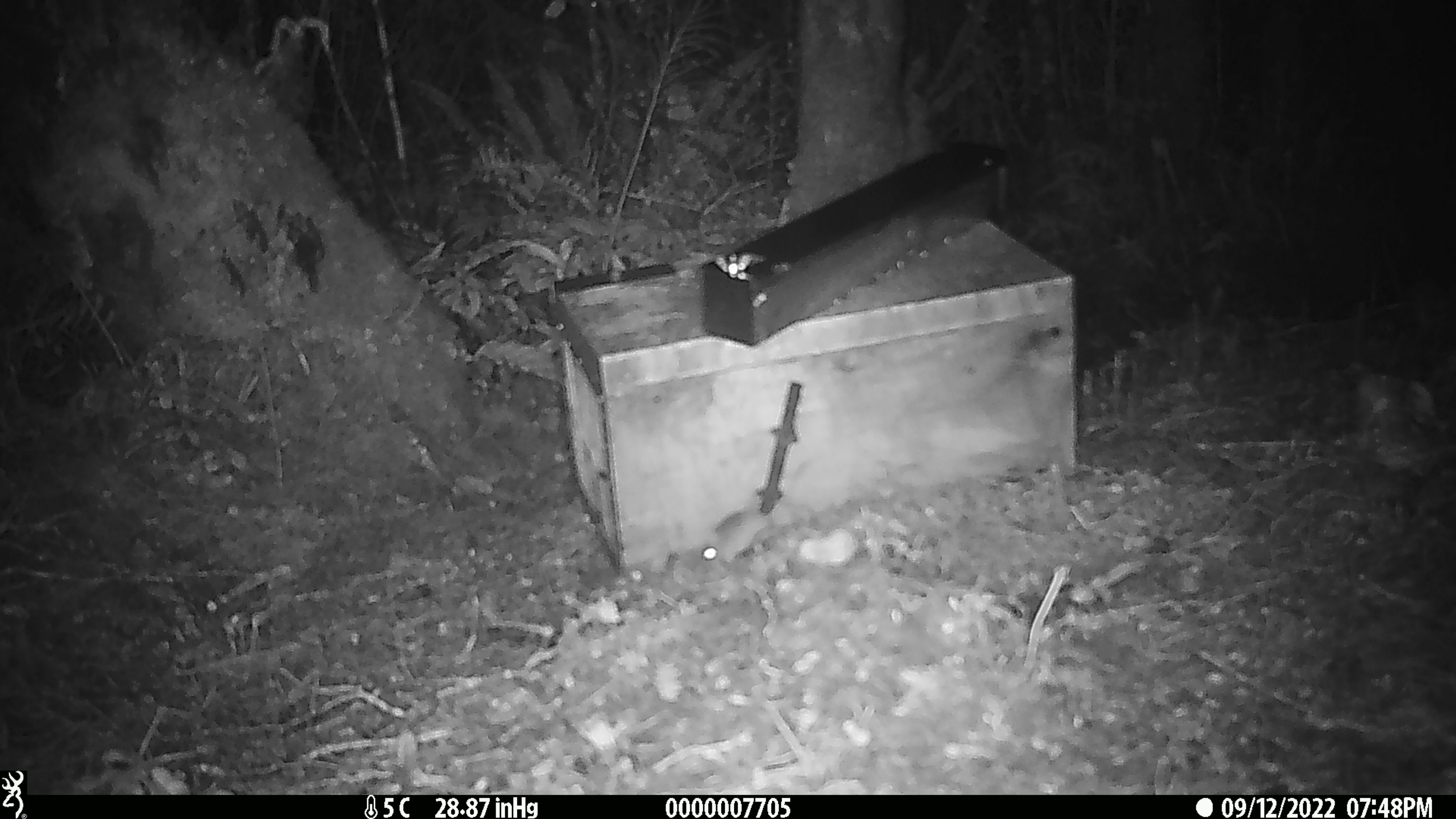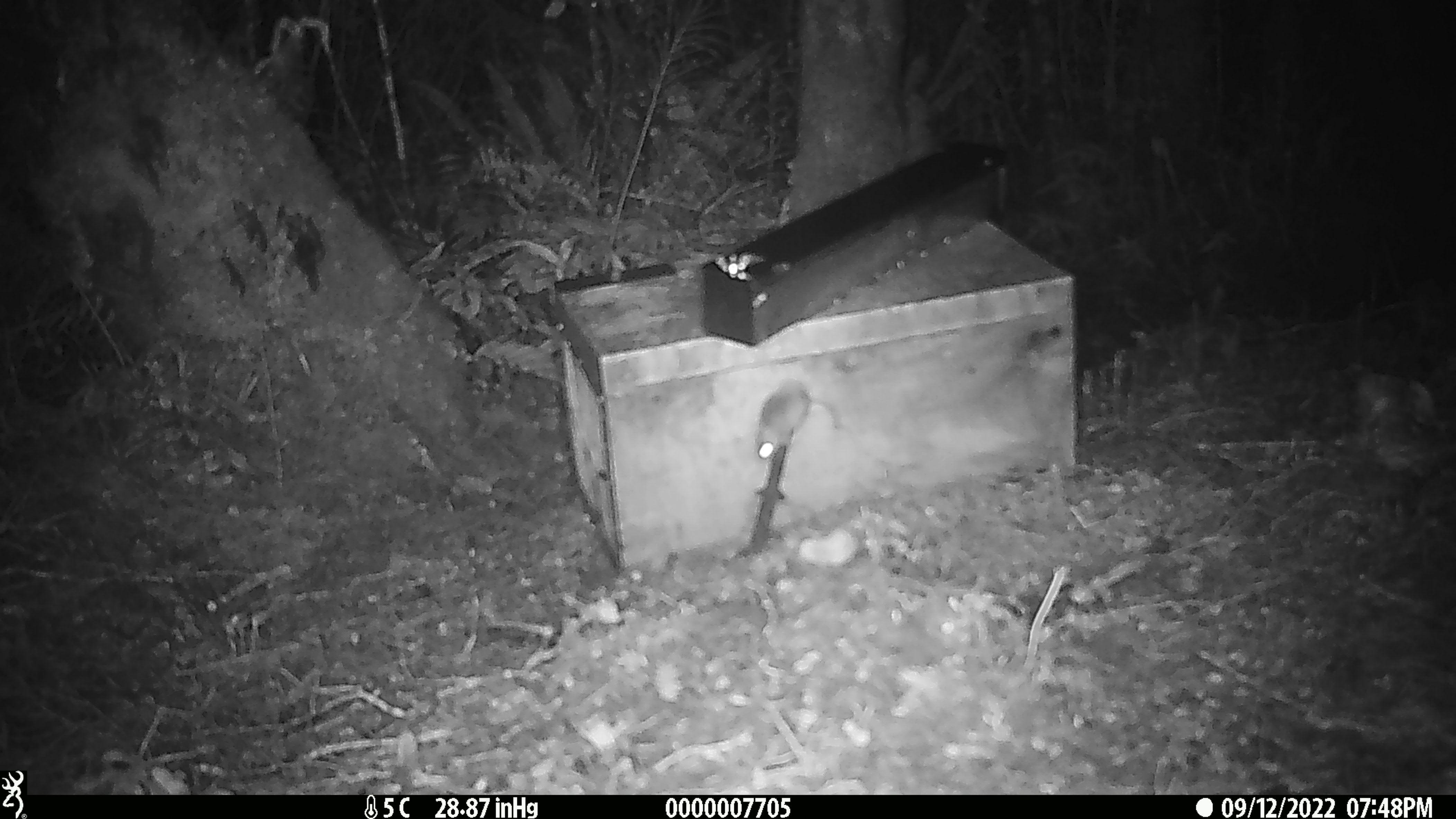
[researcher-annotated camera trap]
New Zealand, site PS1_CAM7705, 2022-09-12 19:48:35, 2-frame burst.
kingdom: Animalia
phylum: Chordata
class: Mammalia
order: Rodentia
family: Muridae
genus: Mus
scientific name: Mus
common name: mouse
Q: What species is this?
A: Mouse (Mus).